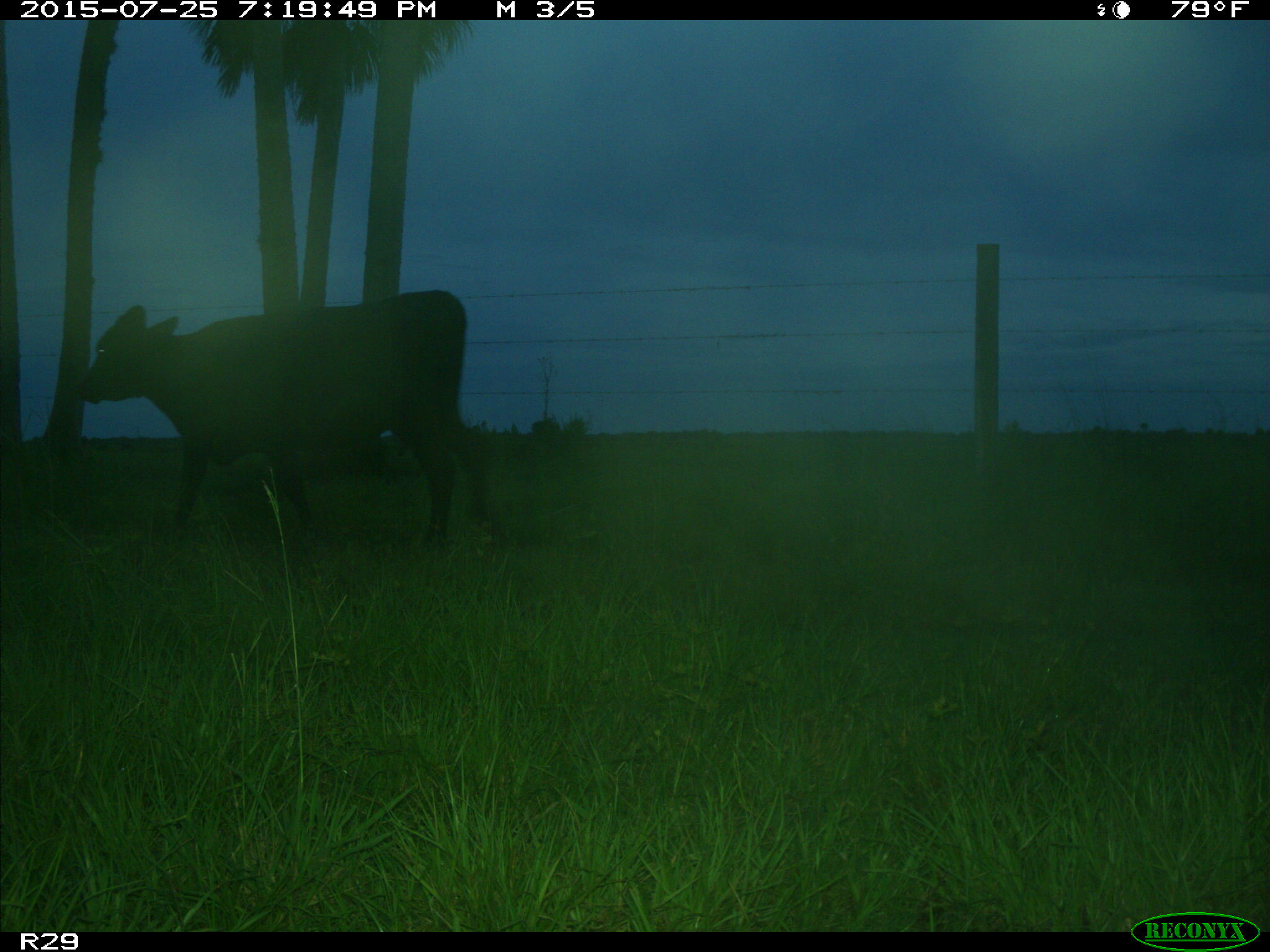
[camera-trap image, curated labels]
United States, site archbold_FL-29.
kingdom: Animalia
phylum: Chordata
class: Mammalia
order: Artiodactyla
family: Bovidae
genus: Bos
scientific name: Bos taurus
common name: domestic cow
Bos taurus (domestic cow).